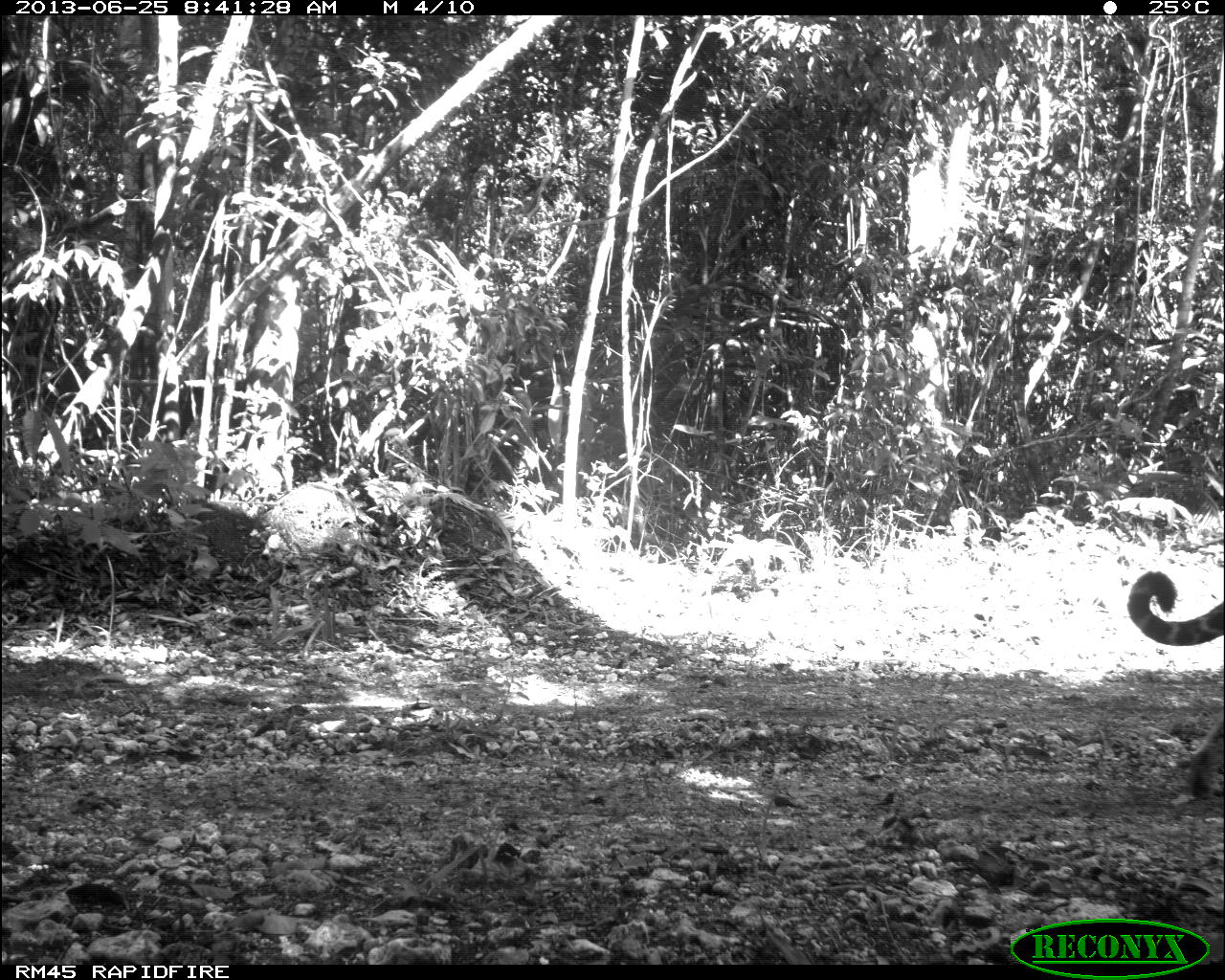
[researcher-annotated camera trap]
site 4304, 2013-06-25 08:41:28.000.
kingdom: Animalia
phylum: Chordata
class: Mammalia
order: Carnivora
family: Felidae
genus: Panthera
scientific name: Panthera onca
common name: jaguar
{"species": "Panthera onca (jaguar)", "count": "1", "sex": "male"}